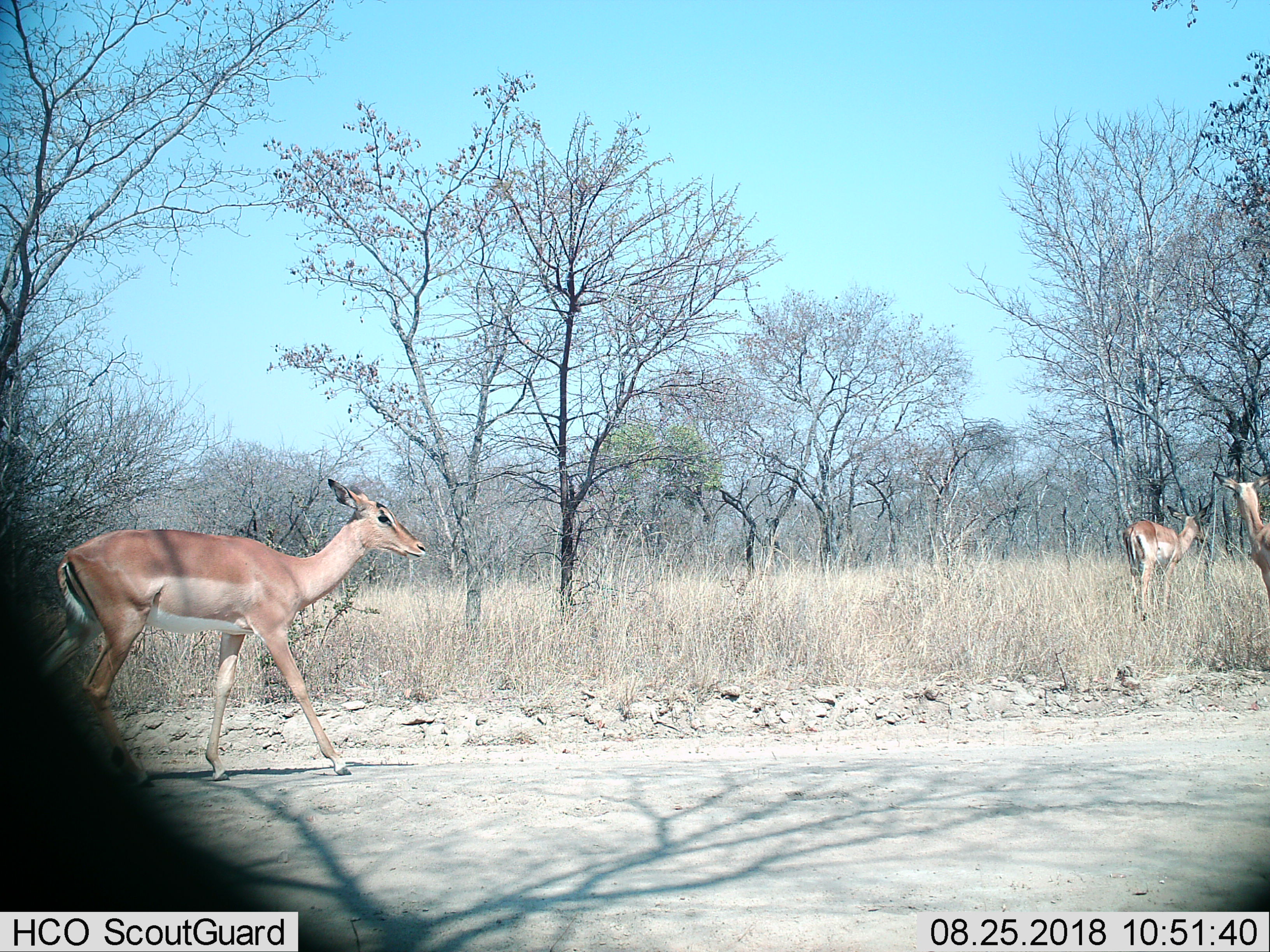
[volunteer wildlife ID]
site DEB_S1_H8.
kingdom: Animalia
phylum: Chordata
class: Mammalia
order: Artiodactyla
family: Bovidae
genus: Aepyceros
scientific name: Aepyceros melampus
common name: impala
Impala (Aepyceros melampus), count 3. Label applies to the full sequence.